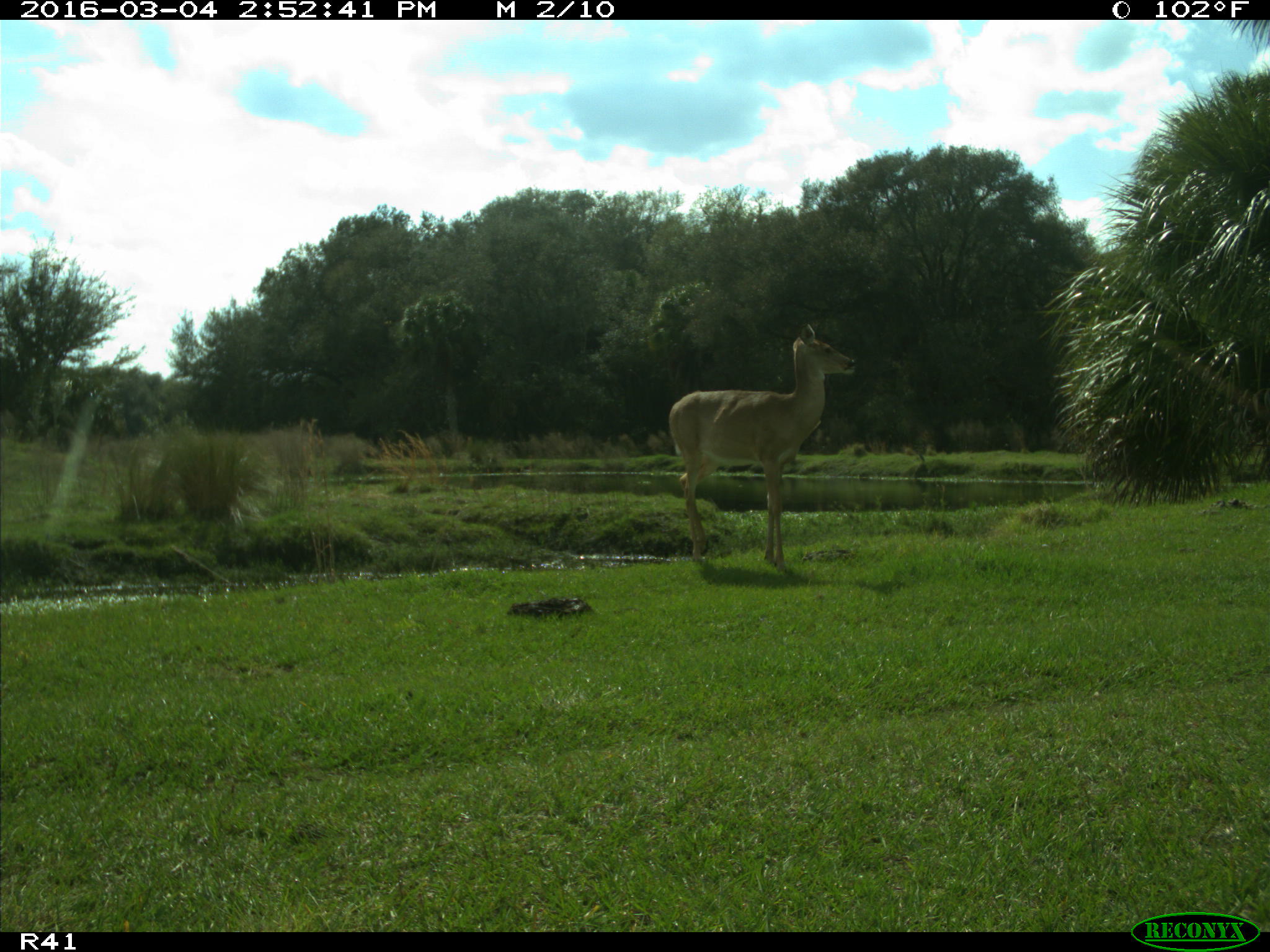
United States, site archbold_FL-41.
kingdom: Animalia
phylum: Chordata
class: Mammalia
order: Artiodactyla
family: Cervidae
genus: Odocoileus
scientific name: Odocoileus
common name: deer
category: unidentified deer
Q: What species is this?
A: Unidentified deer (deer) (Odocoileus).